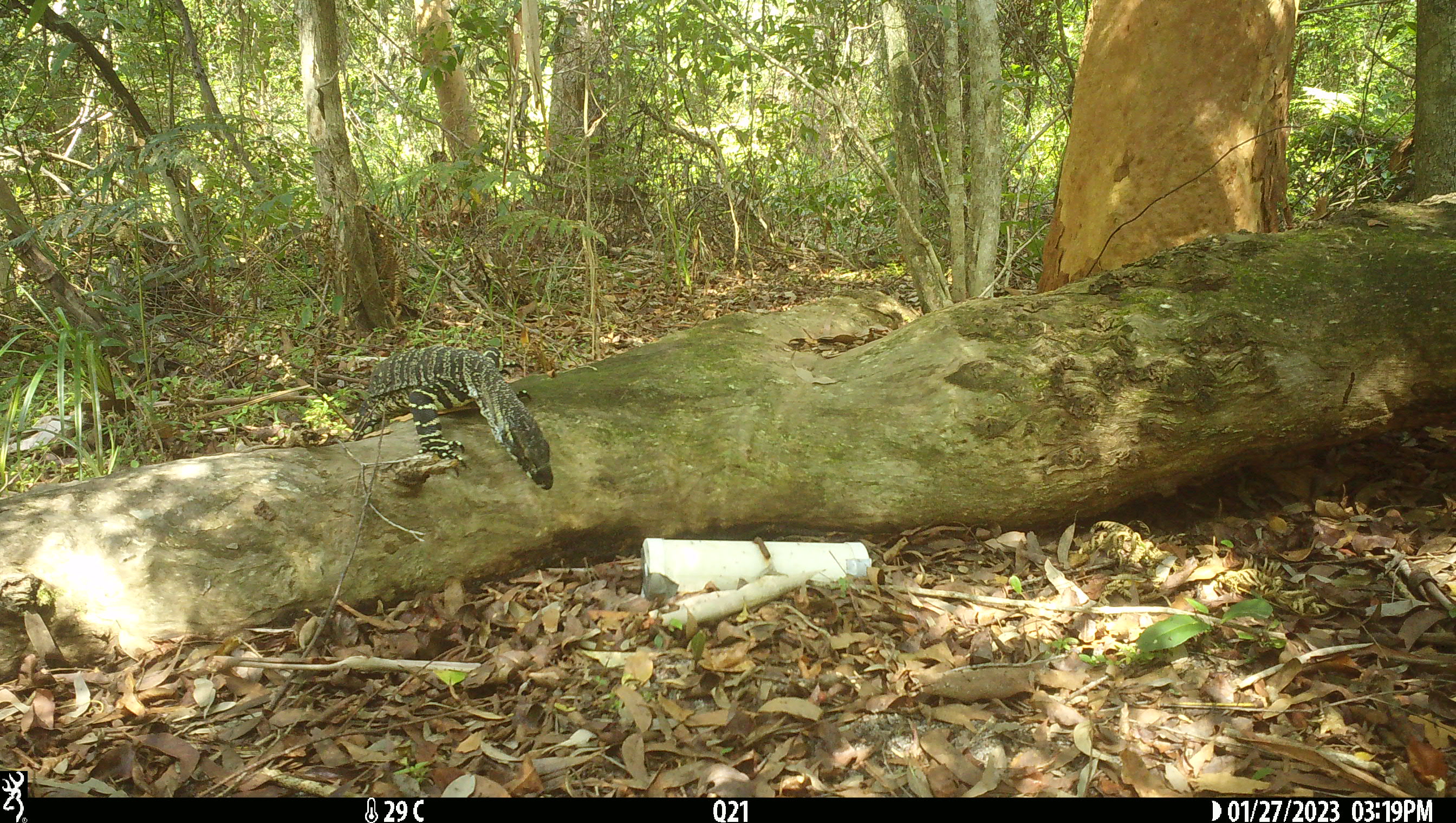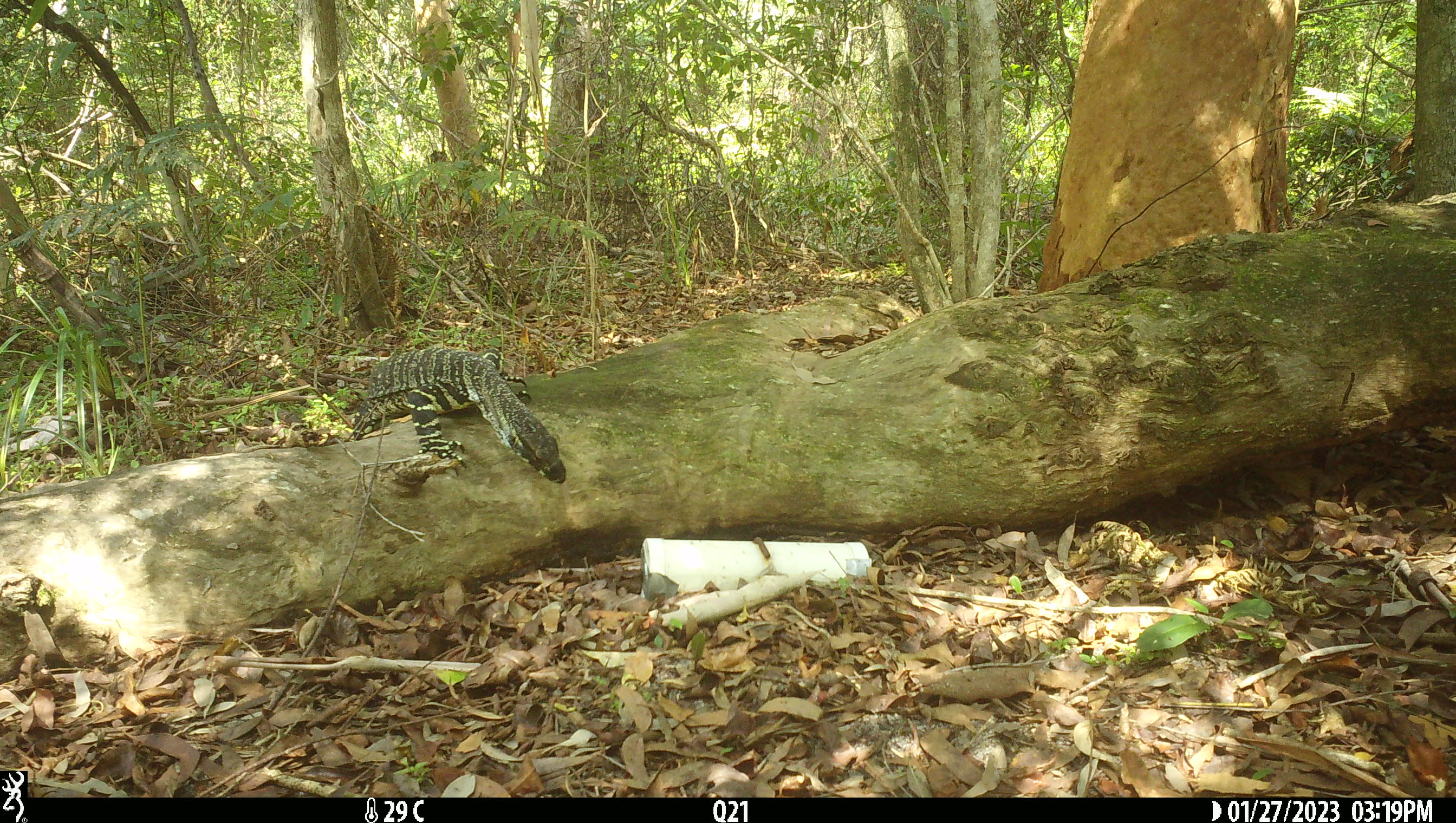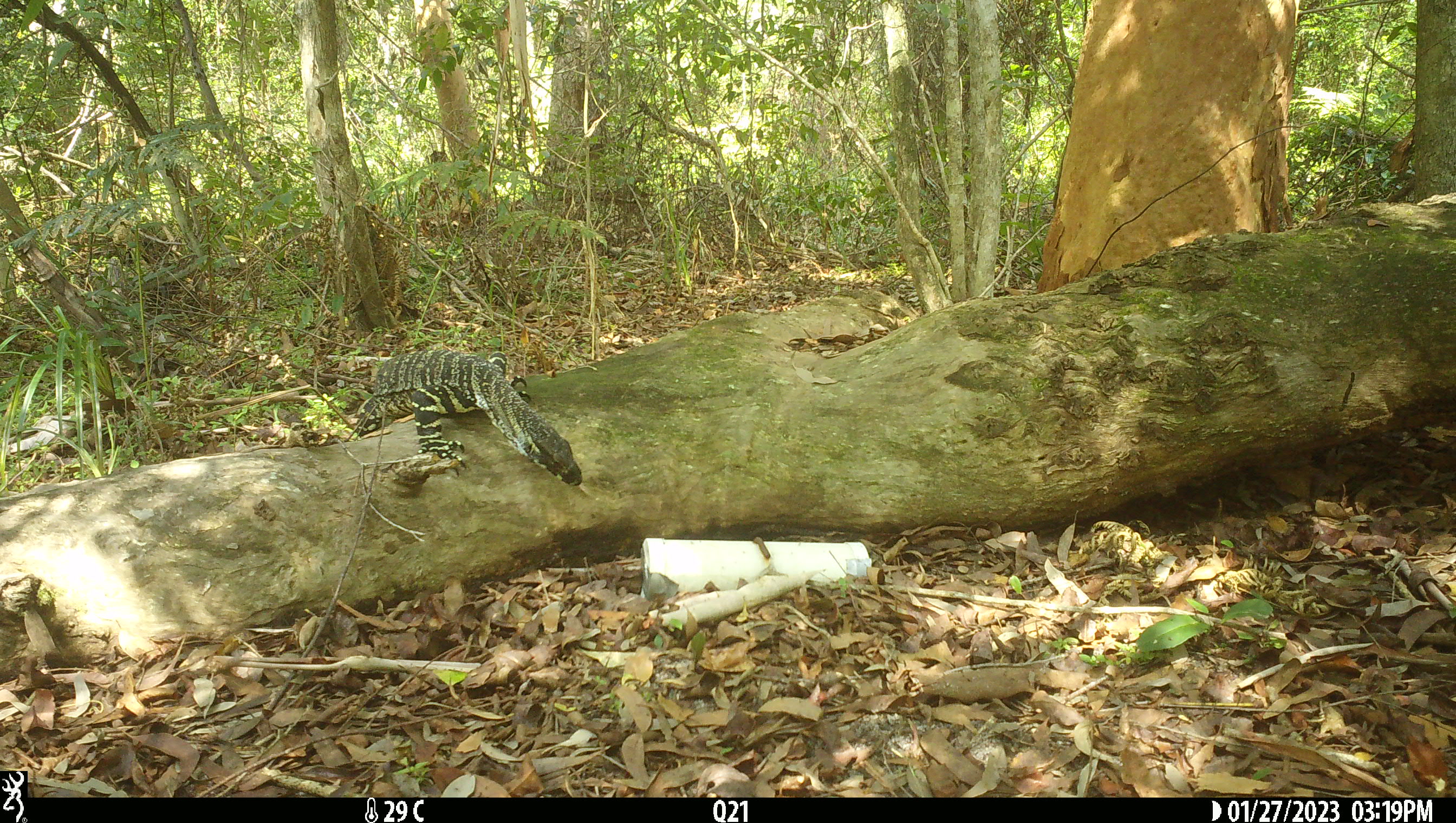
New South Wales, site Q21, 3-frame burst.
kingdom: Animalia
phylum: Chordata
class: Reptilia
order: Squamata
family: Varanidae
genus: Varanus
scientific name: Varanus varius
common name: lace monitor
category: goanna